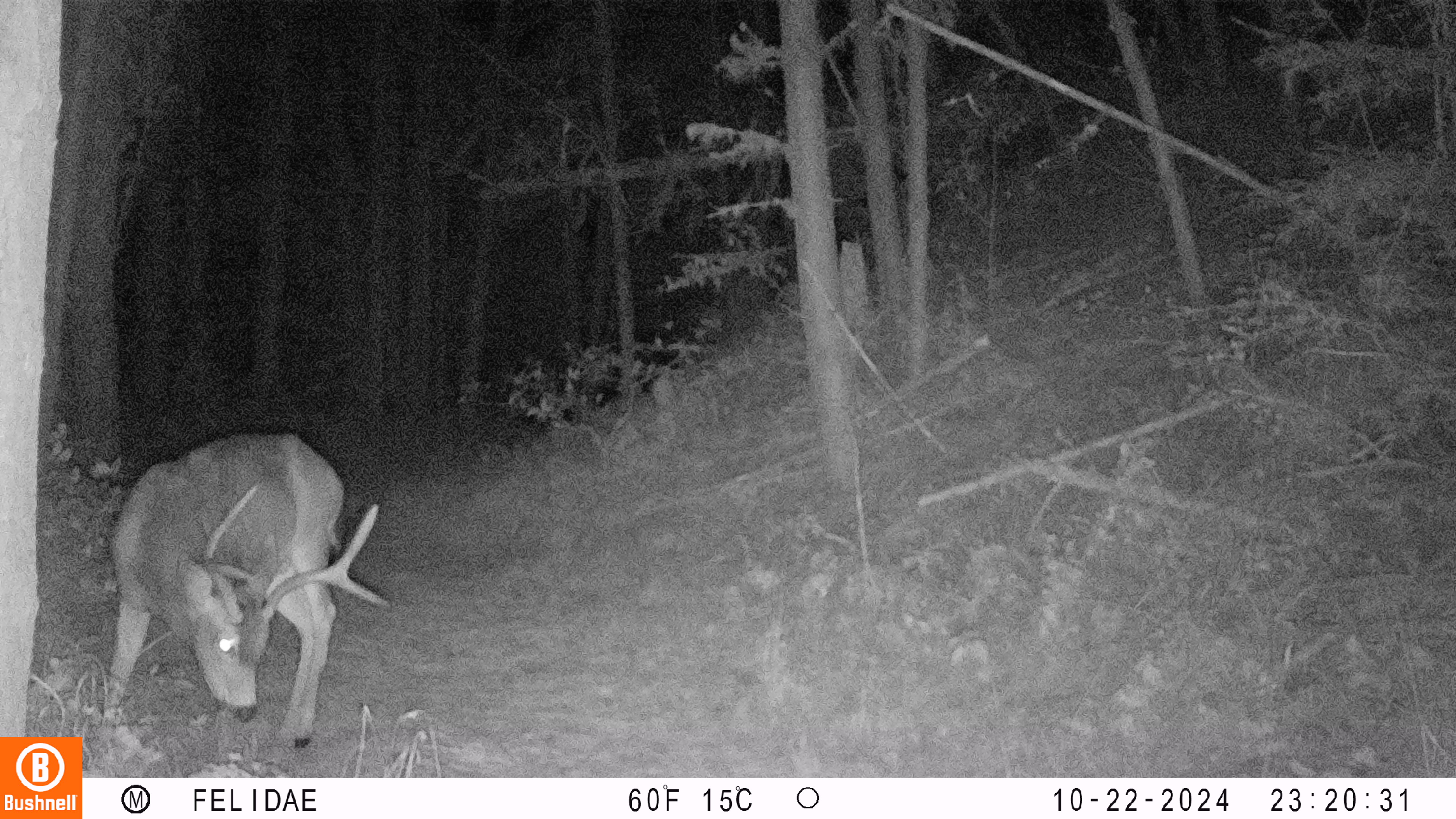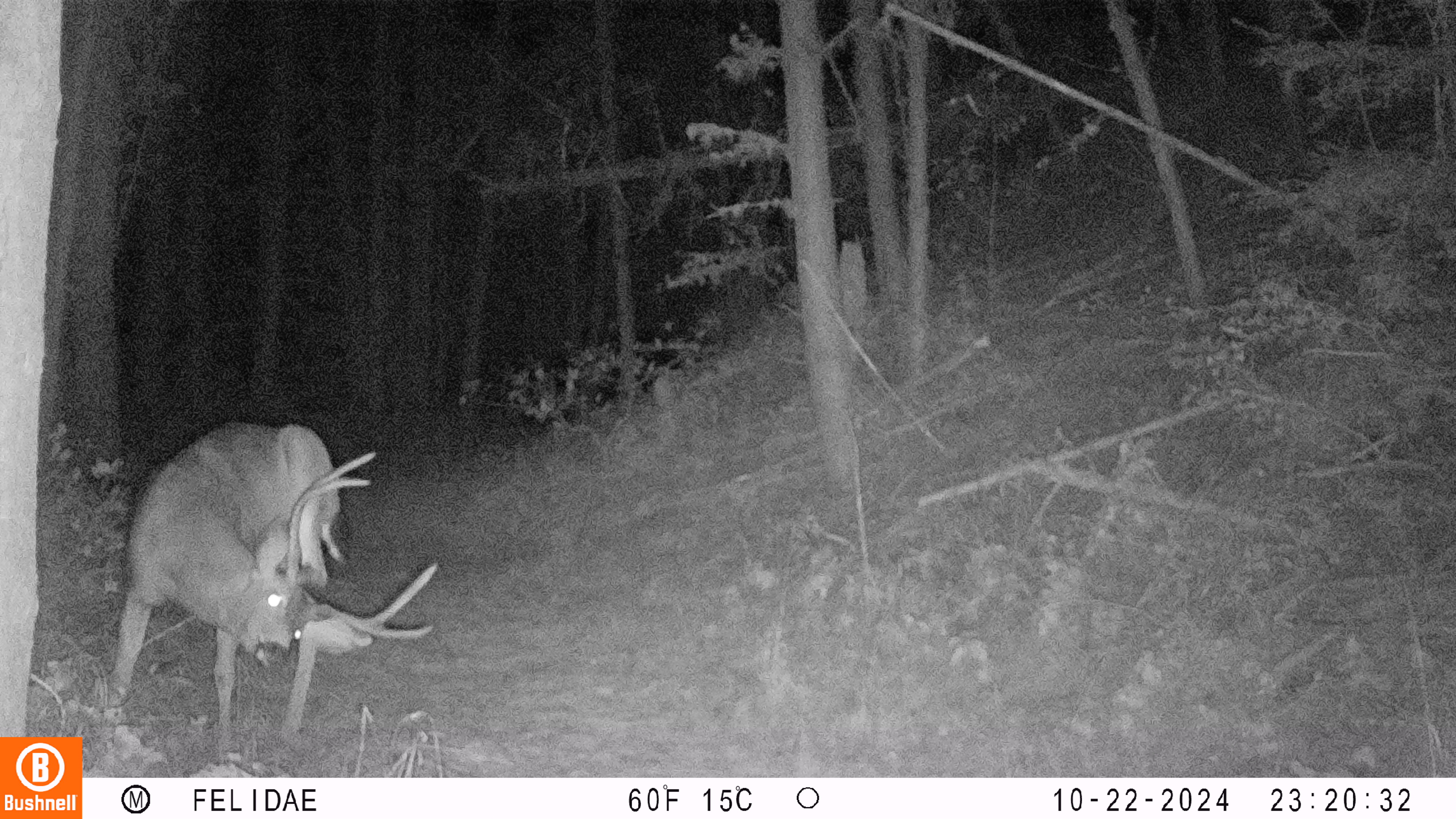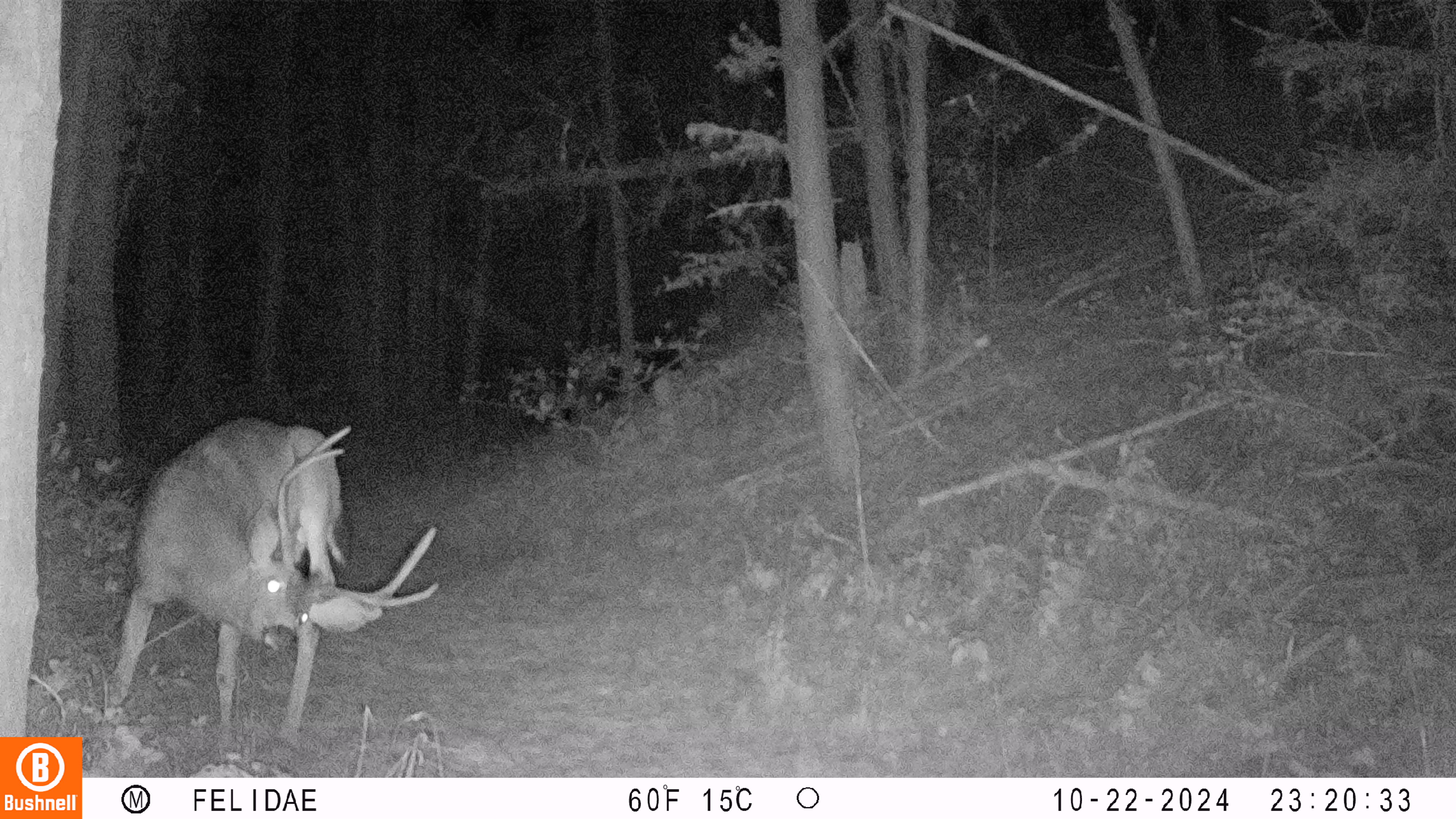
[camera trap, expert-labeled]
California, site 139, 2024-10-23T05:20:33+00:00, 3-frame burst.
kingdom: Animalia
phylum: Chordata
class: Mammalia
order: Artiodactyla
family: Cervidae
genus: Odocoileus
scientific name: Odocoileus hemionus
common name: mule deer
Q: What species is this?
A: Mule deer (Odocoileus hemionus).